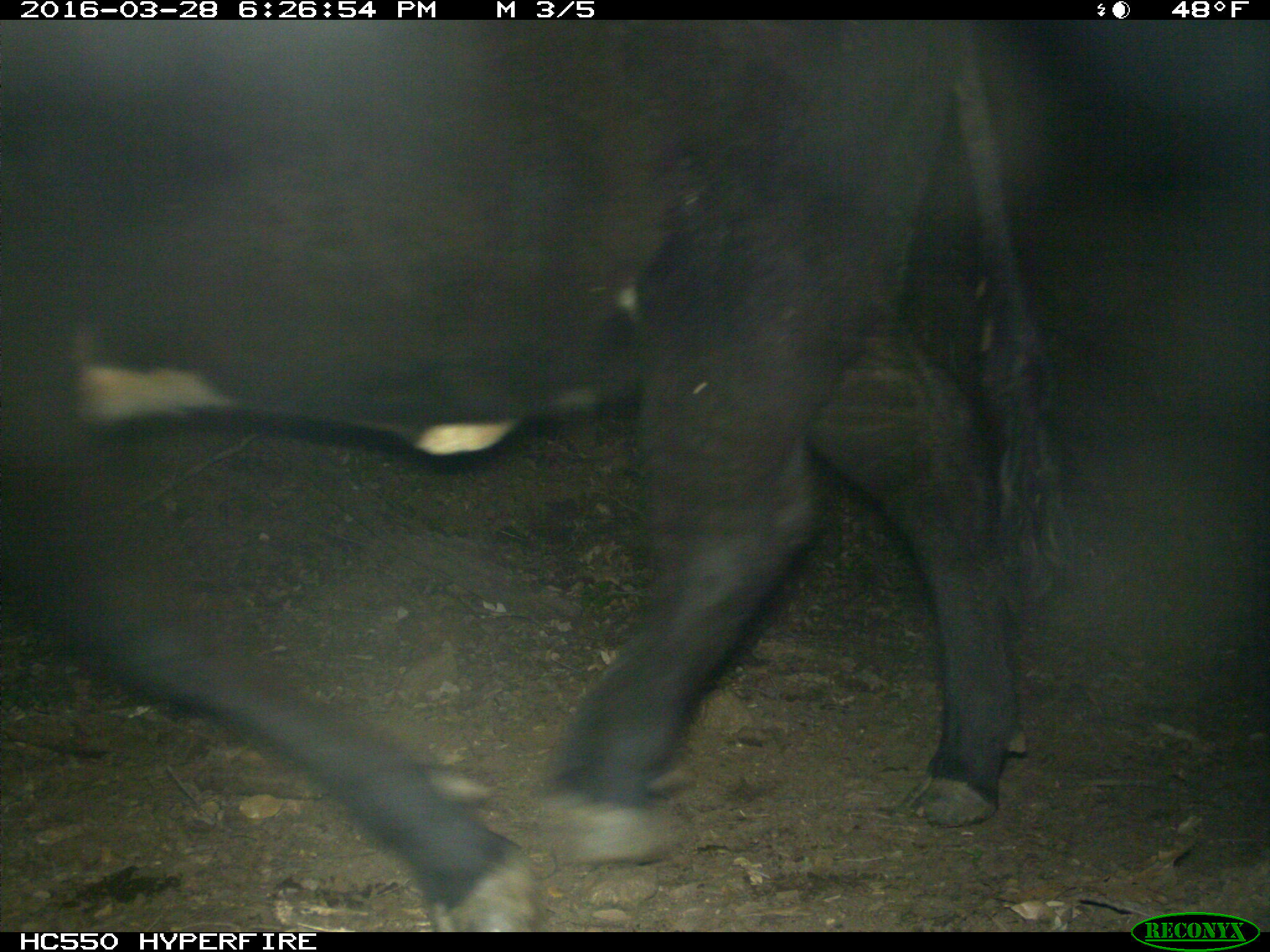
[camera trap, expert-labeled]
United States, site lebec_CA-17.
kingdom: Animalia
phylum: Chordata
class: Mammalia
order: Artiodactyla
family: Bovidae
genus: Bos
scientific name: Bos taurus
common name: domestic cow